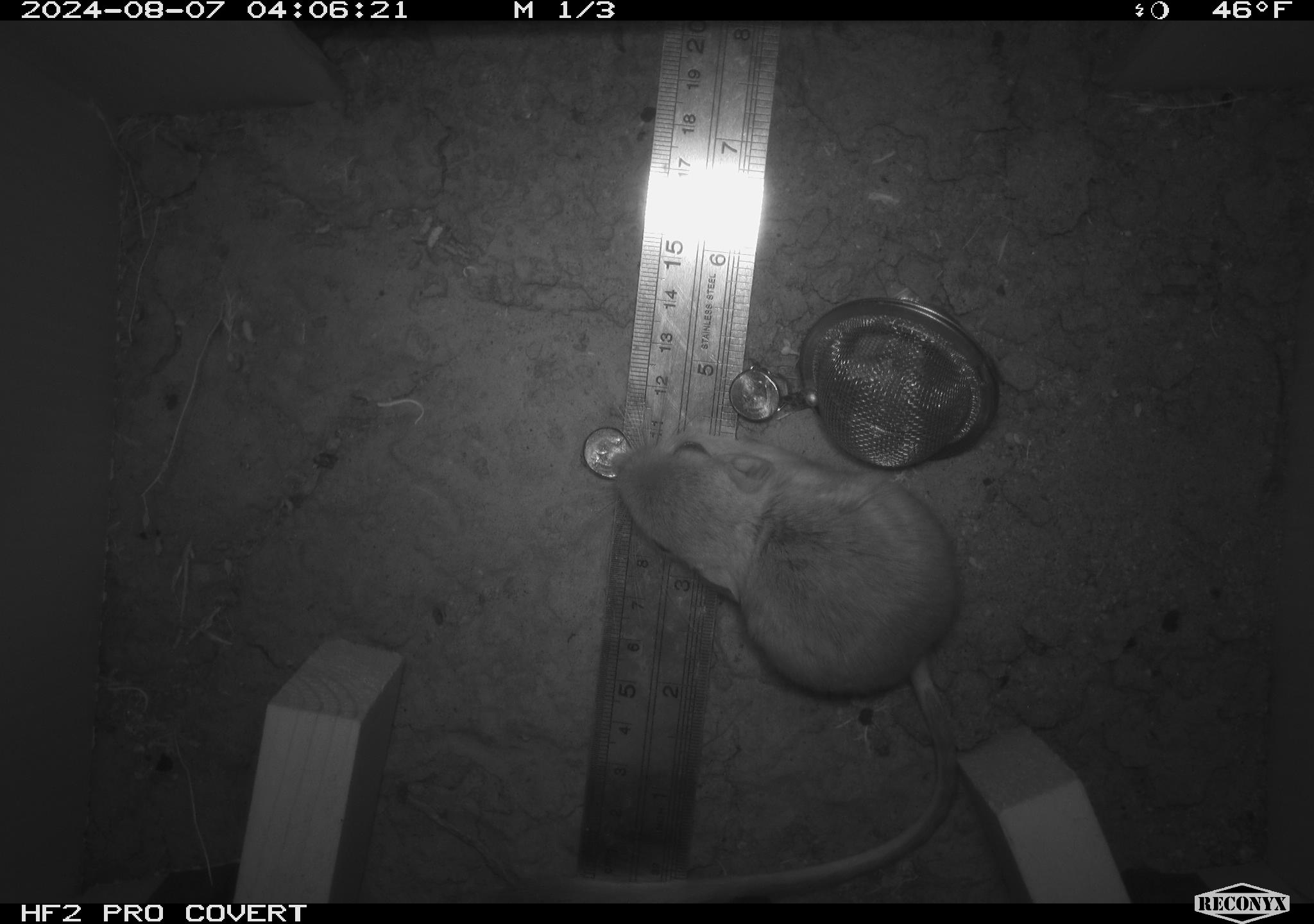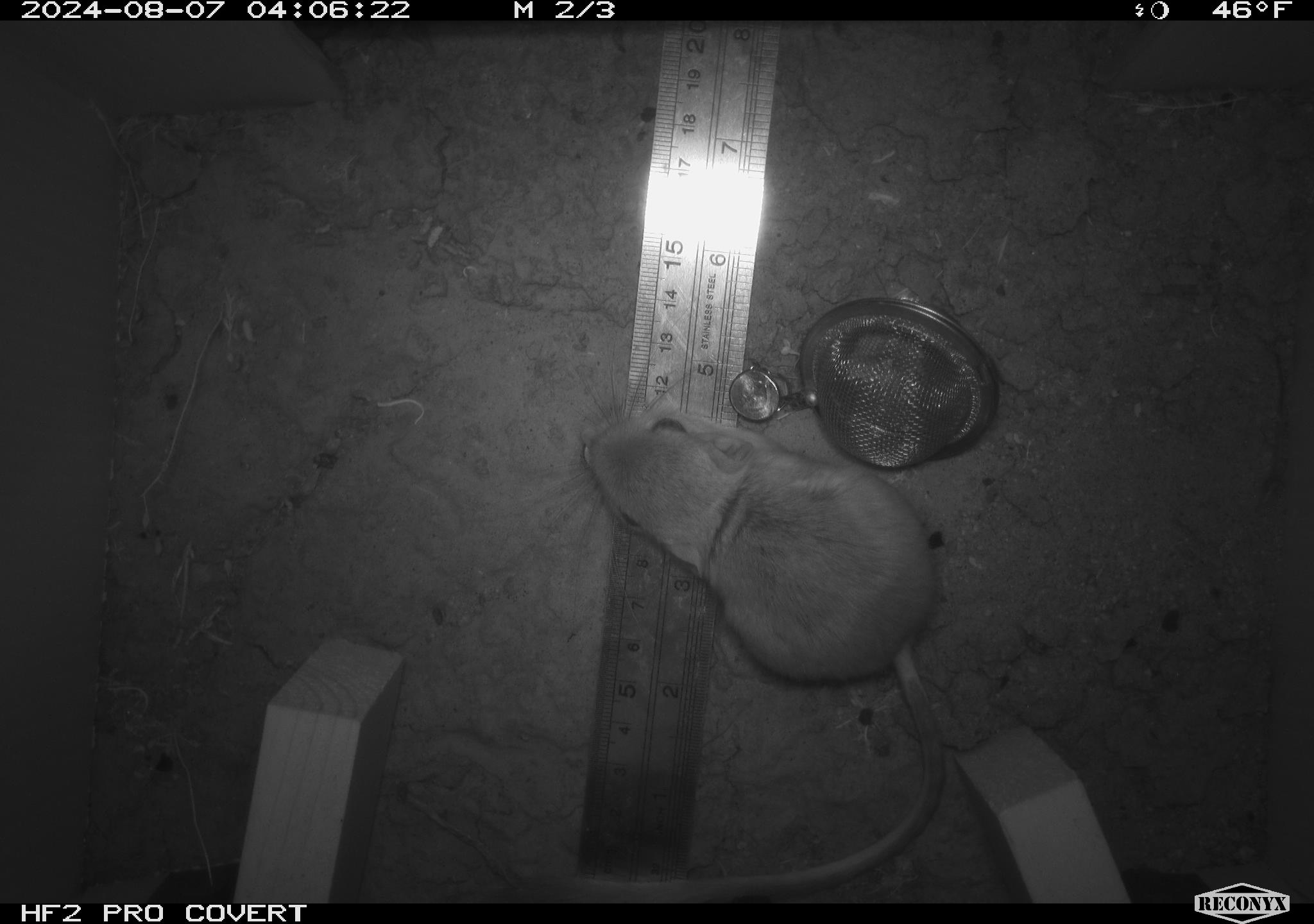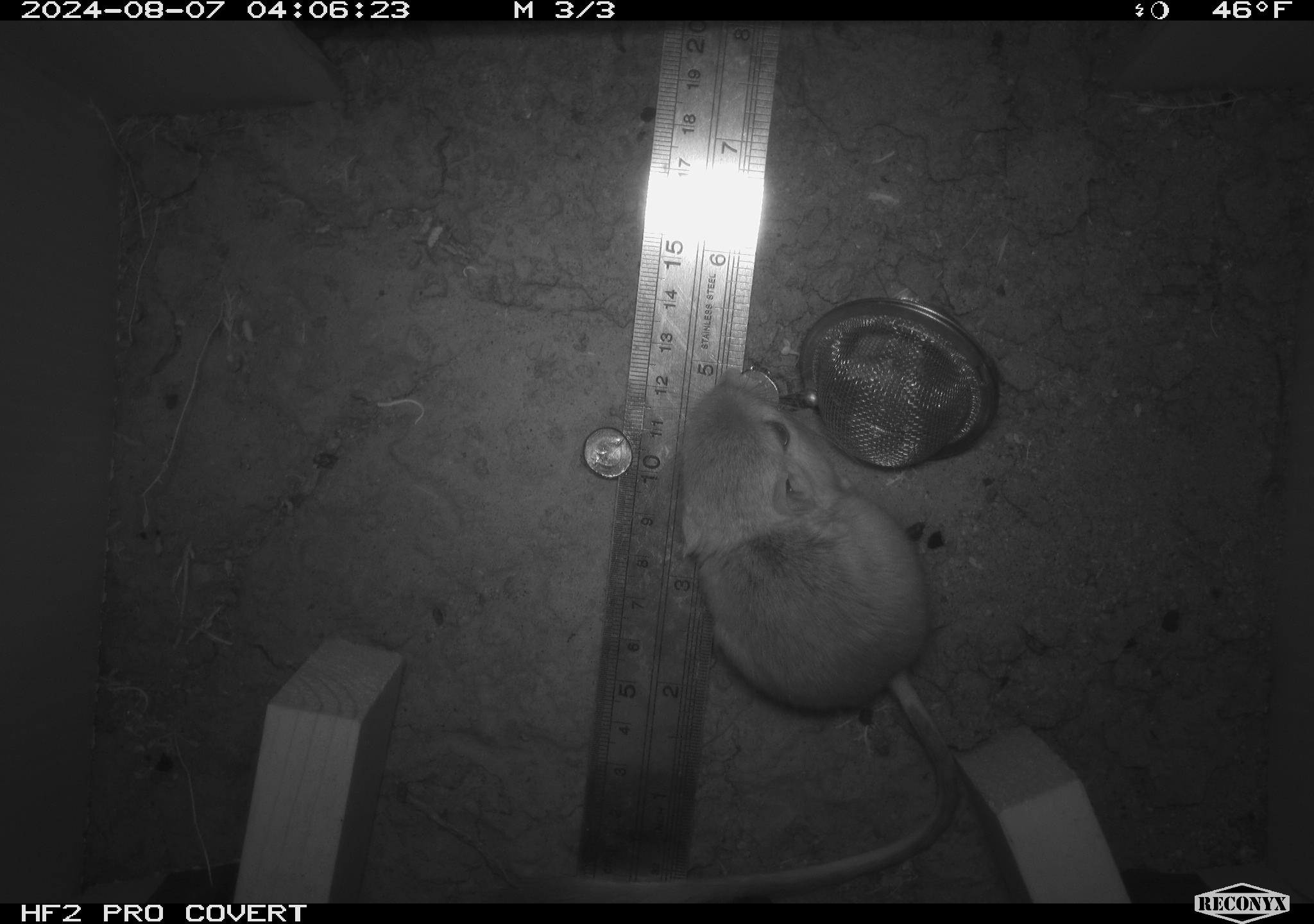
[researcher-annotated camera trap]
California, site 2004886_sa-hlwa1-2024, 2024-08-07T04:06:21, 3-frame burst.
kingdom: Animalia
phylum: Chordata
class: Mammalia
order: Rodentia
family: Heteromyidae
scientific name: Heteromyidae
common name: kangaroo rats and pocket mice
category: heteromyidae family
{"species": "heteromyidae family (kangaroo rats and pocket mice) (Heteromyidae)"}